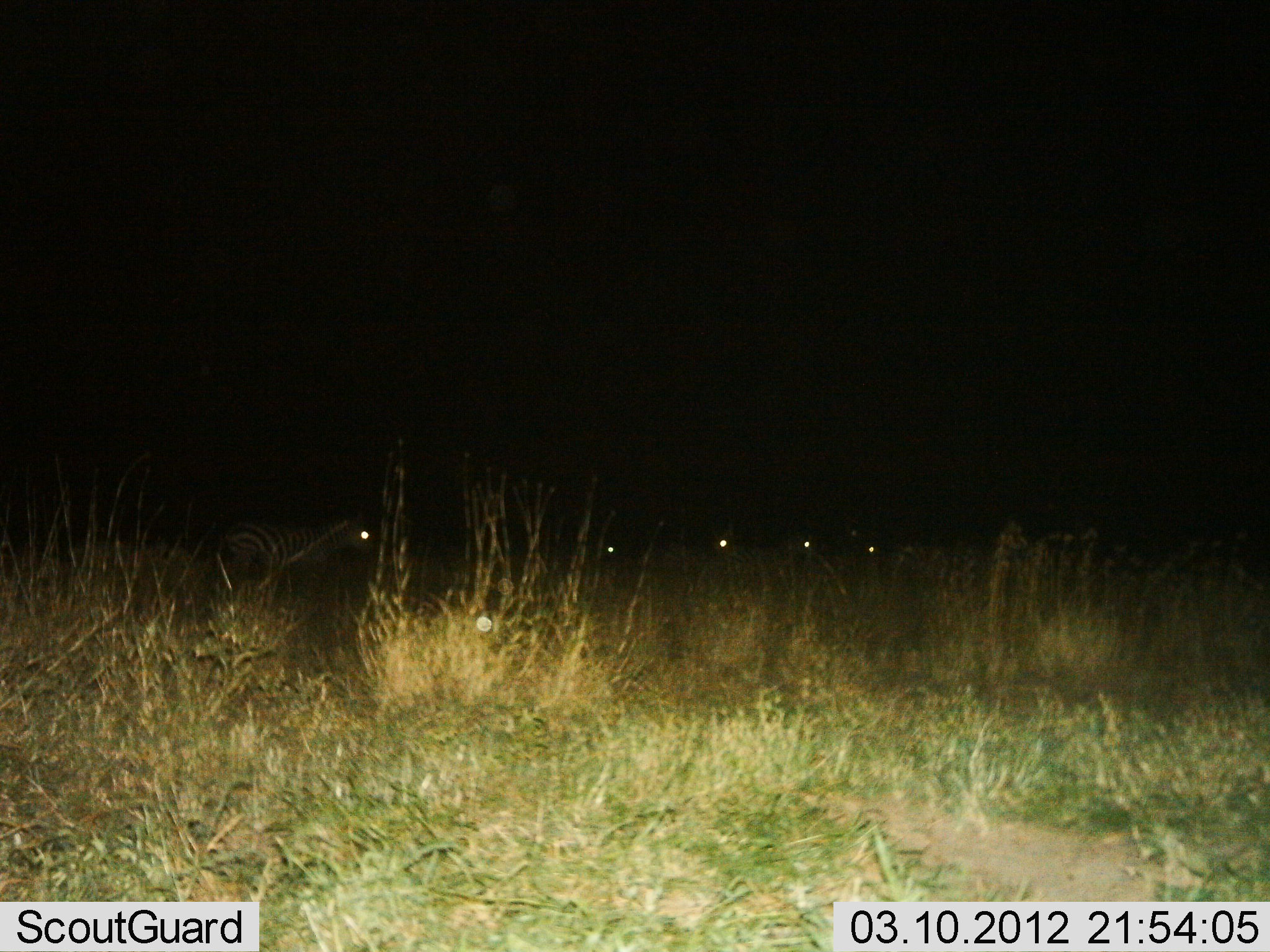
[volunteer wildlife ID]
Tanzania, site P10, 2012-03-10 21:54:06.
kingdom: Animalia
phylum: Chordata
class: Mammalia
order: Perissodactyla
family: Equidae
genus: Equus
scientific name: Equus quagga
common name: plains zebra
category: zebra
Zebra (plains zebra) (Equus quagga), count 5. Behavior (volunteer vote fractions): standing 79%, resting 16%, moving 16%, interacting 0%. Young present (vote fraction): 0%. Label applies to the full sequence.